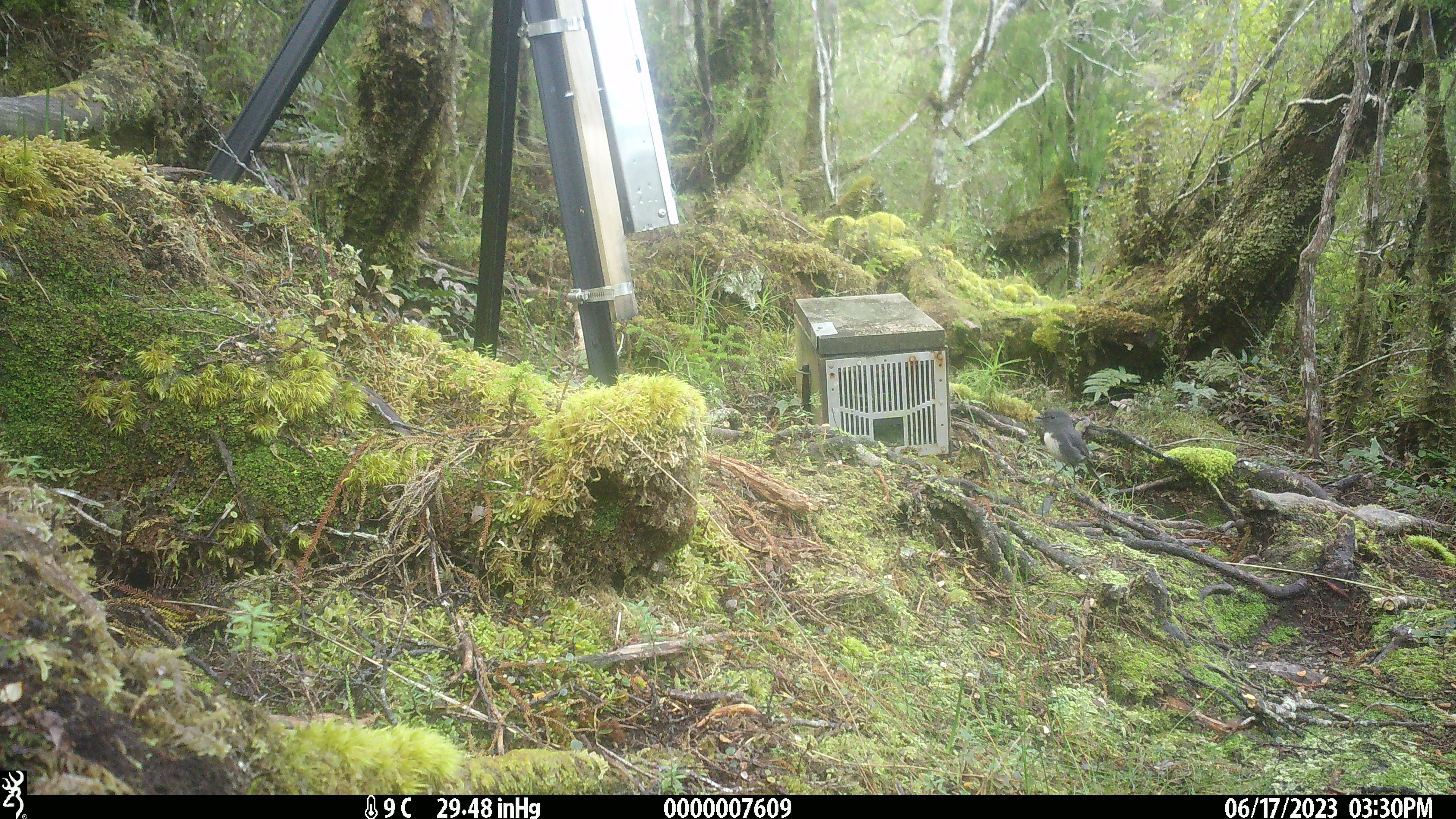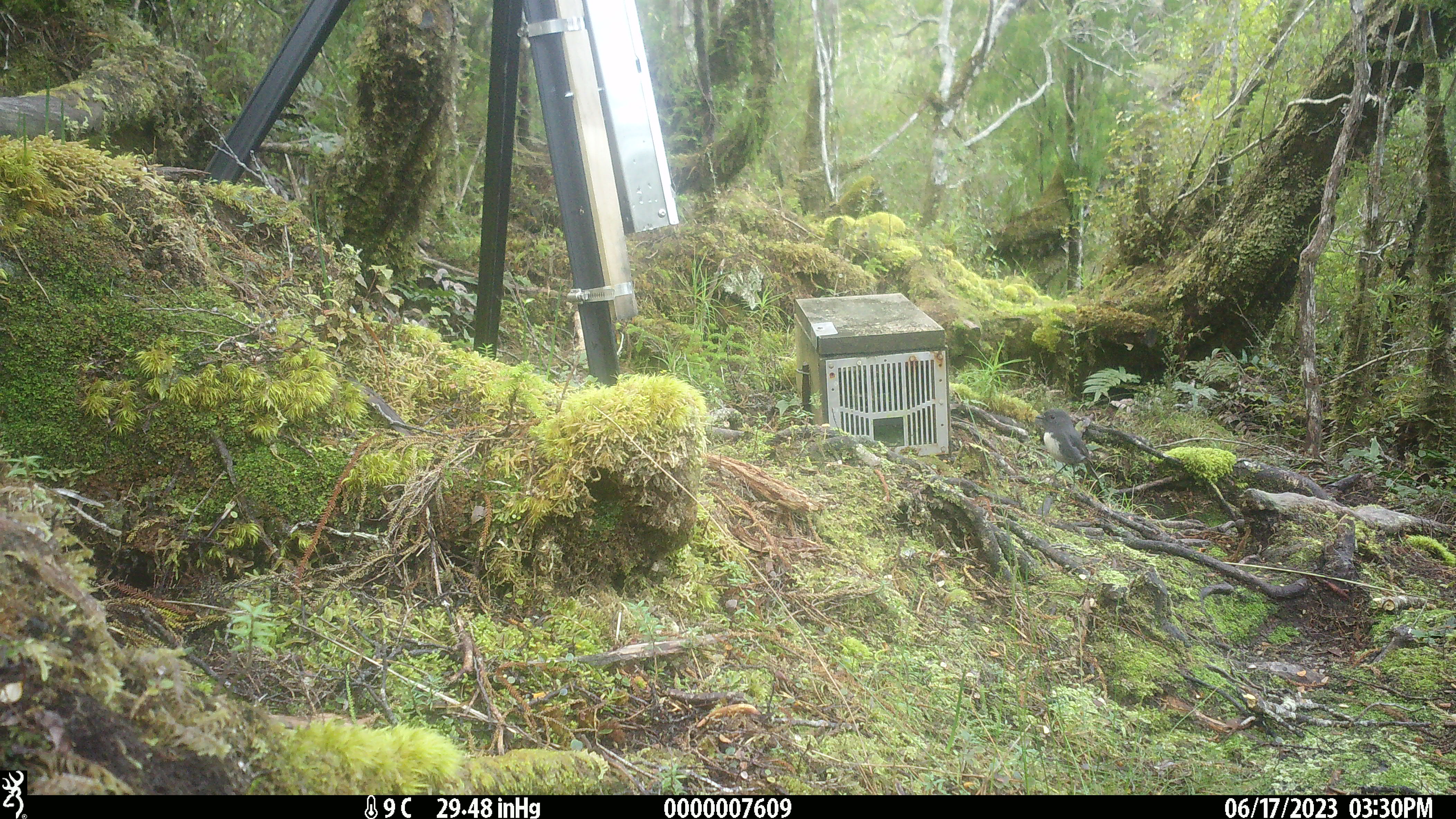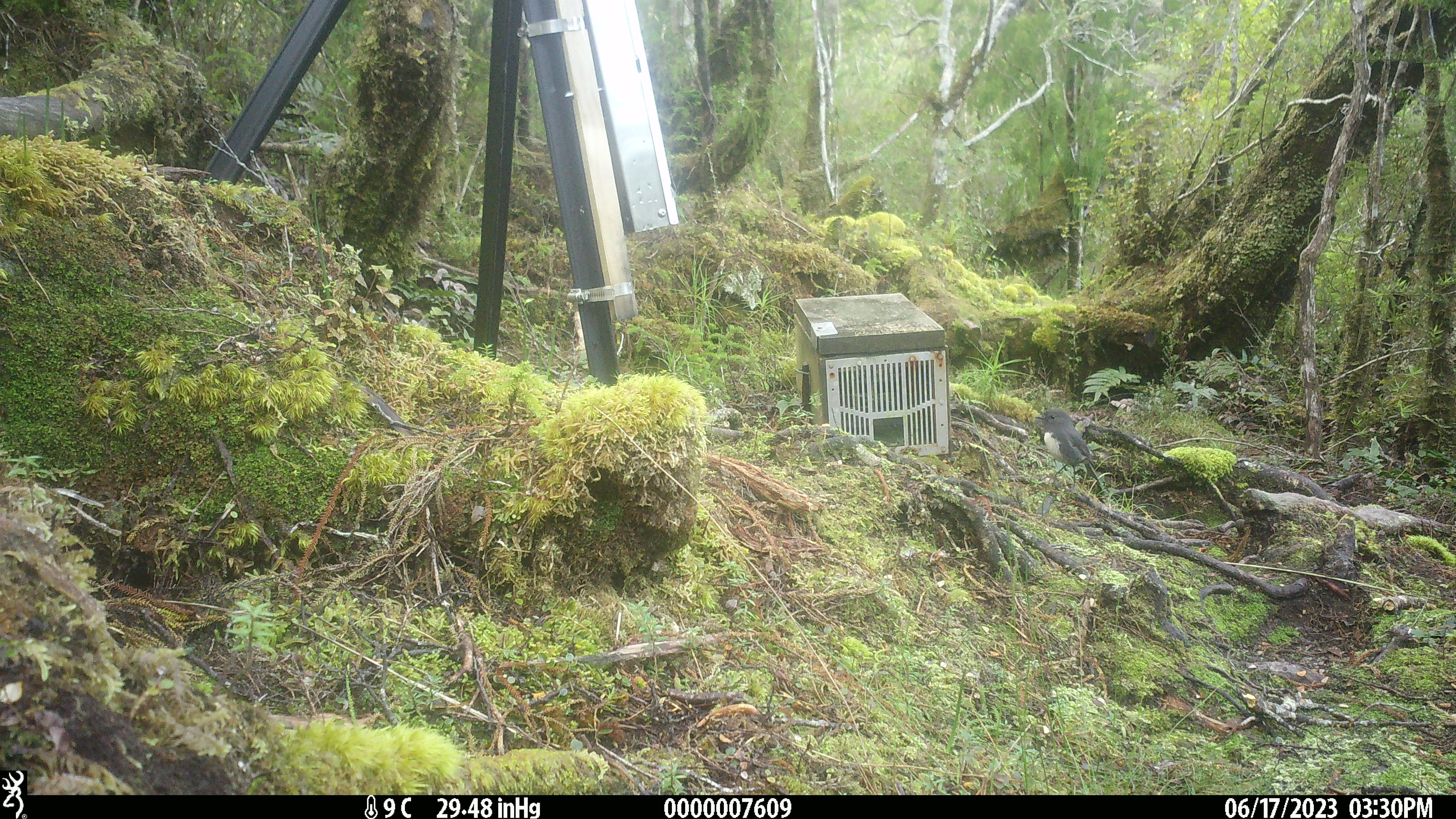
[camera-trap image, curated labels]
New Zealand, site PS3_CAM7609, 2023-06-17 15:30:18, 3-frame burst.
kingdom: Animalia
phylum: Chordata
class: Aves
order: Passeriformes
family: Petroicidae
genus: Petroica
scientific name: Petroica australis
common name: new zealand robin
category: robin